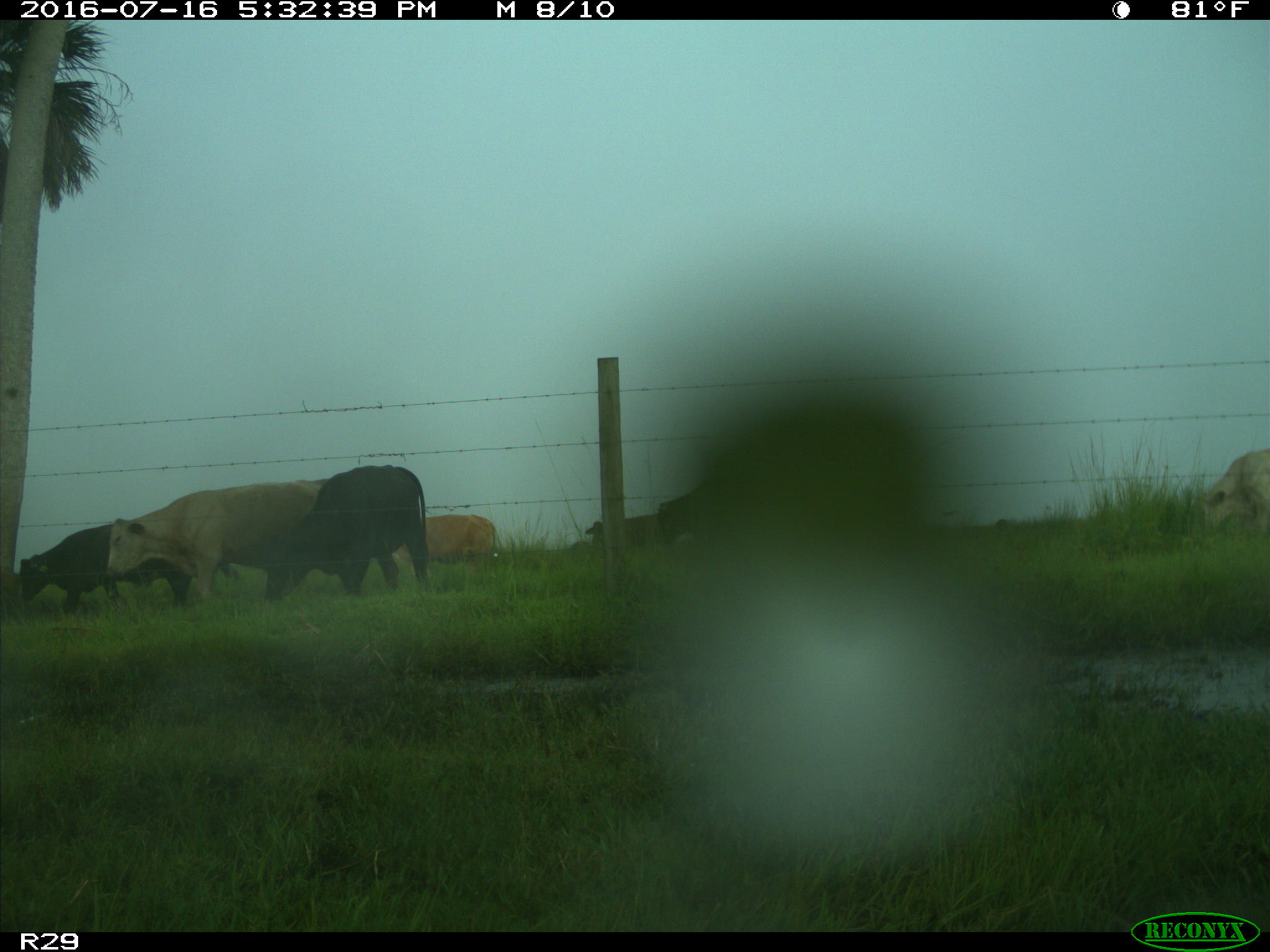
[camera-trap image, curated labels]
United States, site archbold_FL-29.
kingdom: Animalia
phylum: Chordata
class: Mammalia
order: Artiodactyla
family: Bovidae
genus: Bos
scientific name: Bos taurus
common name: domestic cow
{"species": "Bos taurus (domestic cow)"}